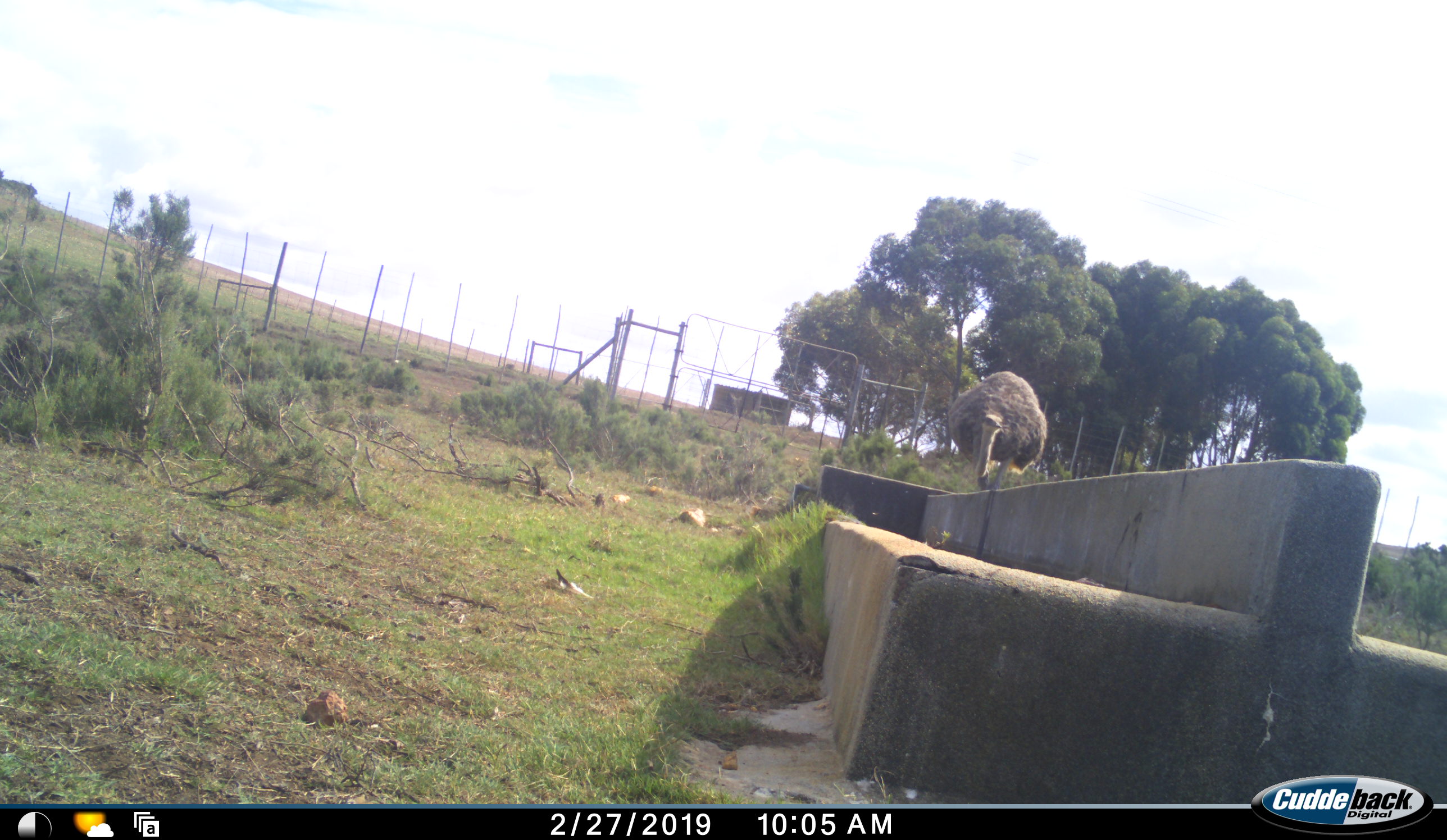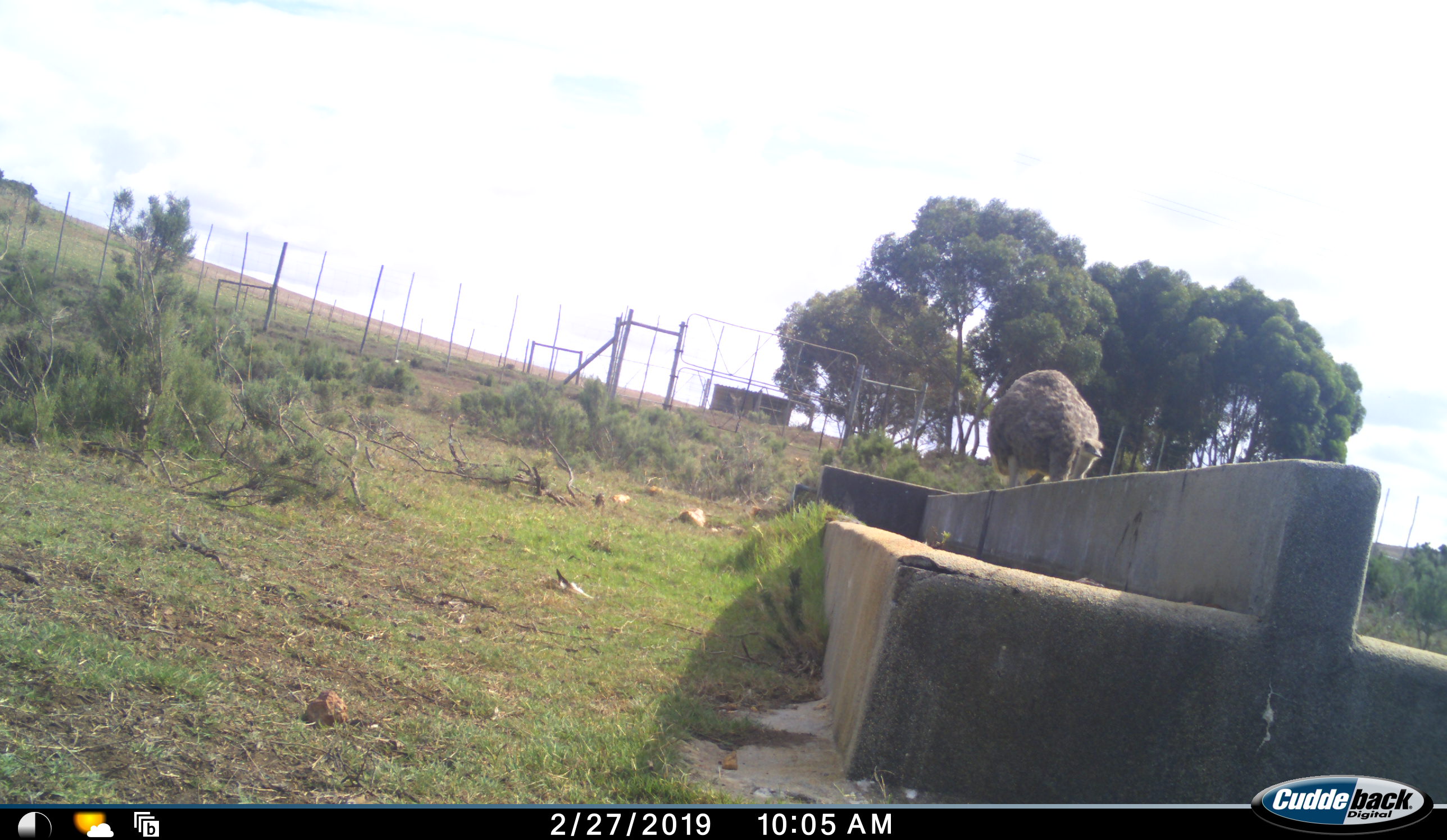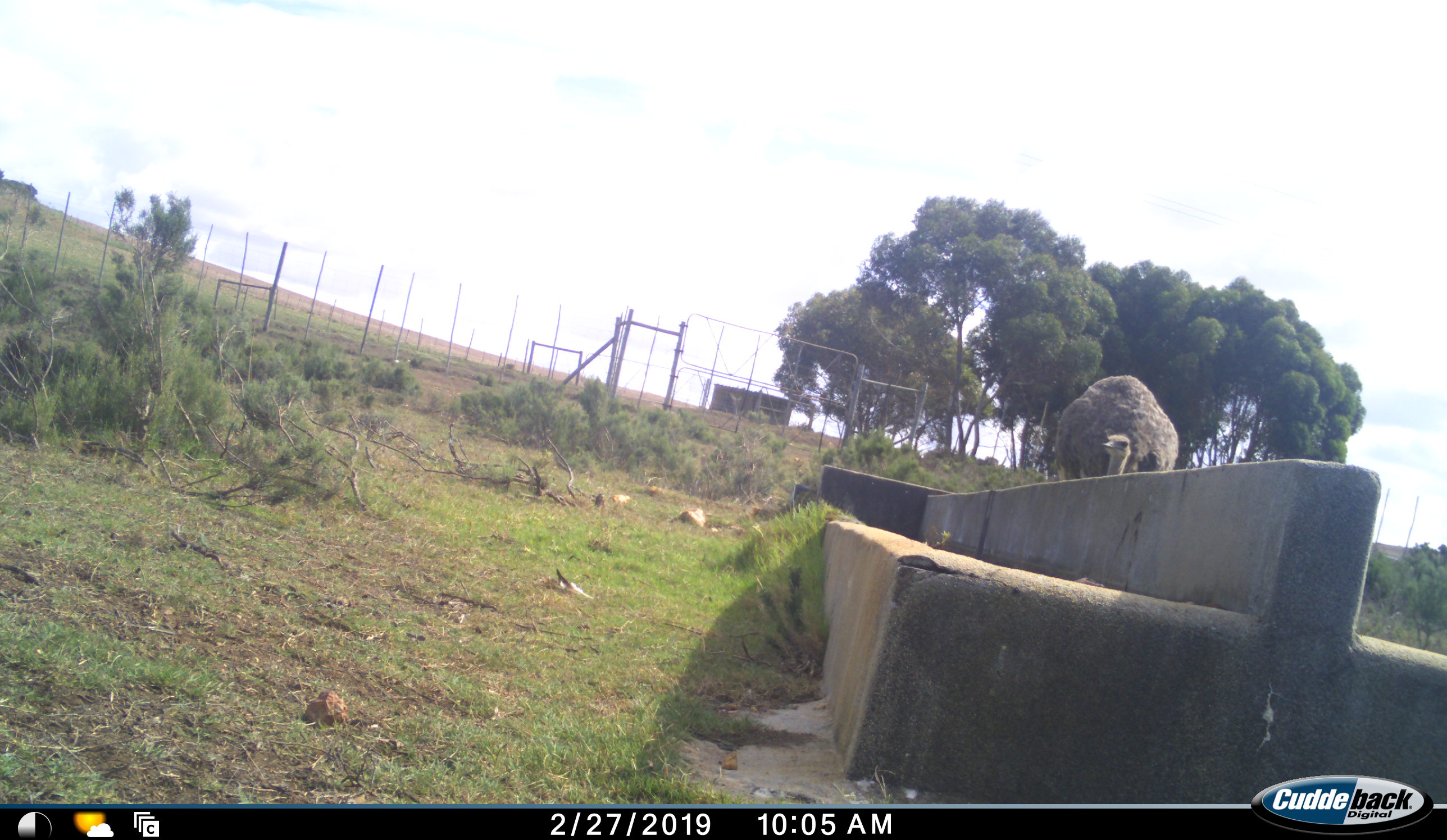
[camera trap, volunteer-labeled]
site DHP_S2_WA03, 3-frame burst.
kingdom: Animalia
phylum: Chordata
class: Aves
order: Struthioniformes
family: Struthionidae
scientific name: Struthionidae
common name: ostrich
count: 1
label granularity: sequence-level